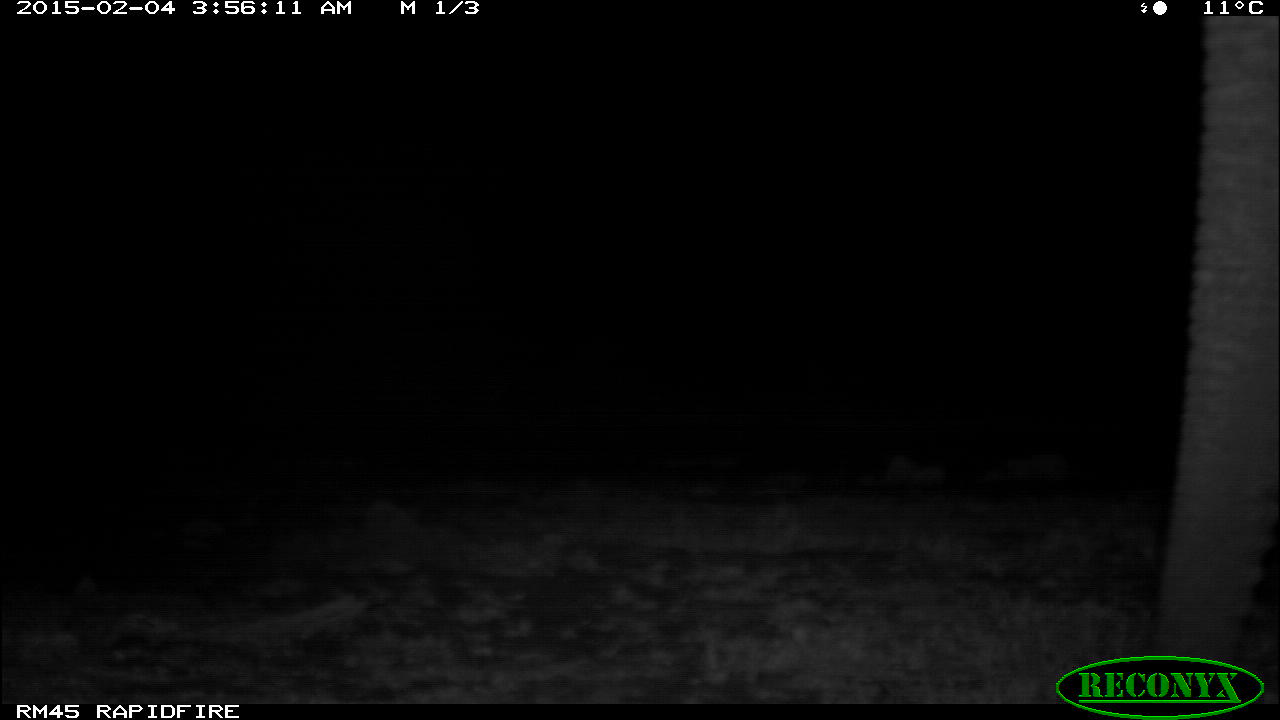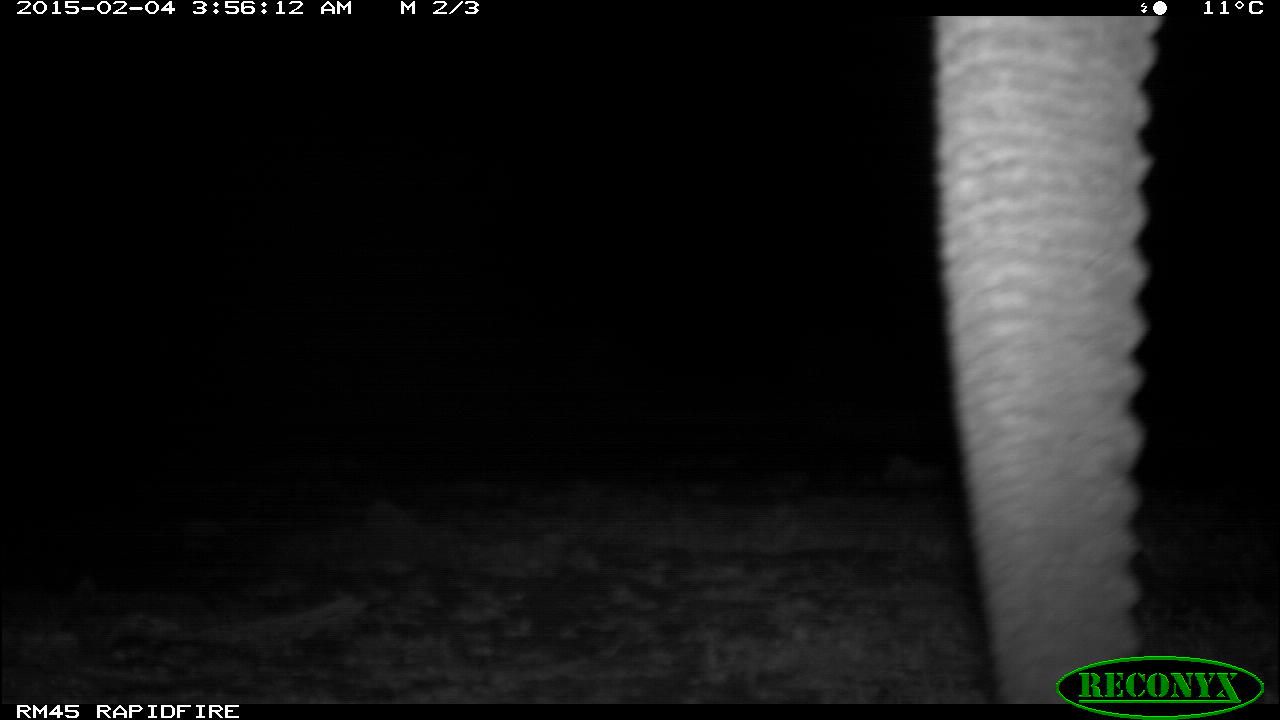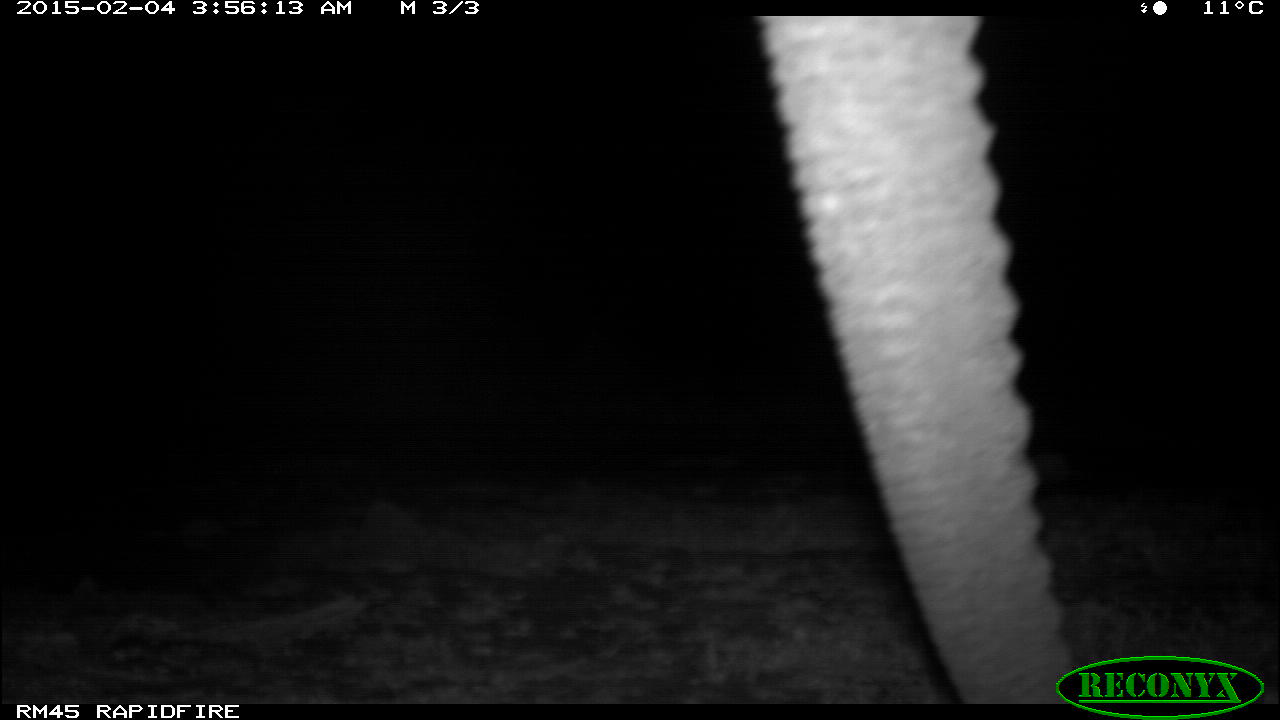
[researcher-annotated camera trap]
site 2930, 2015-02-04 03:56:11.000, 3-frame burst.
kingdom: Animalia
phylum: Chordata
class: Mammalia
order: Proboscidea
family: Elephantidae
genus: Loxodonta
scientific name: Loxodonta africana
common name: african bush elephant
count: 1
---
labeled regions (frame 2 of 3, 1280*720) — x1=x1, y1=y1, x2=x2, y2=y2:
loxodonta africana: x1=928, y1=16, x2=1160, y2=702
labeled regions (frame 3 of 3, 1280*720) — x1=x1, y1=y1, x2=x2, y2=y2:
loxodonta africana: x1=757, y1=16, x2=1074, y2=703